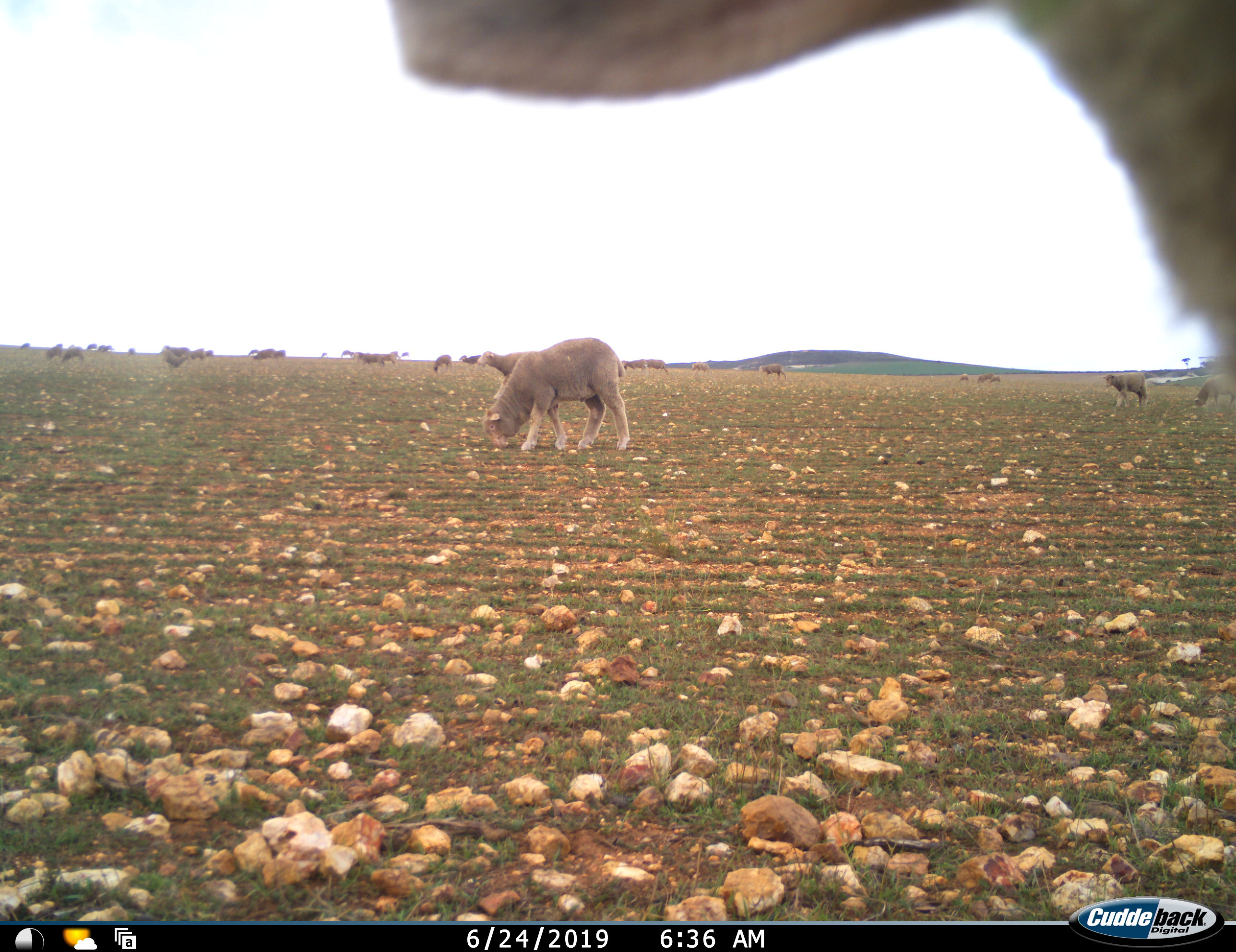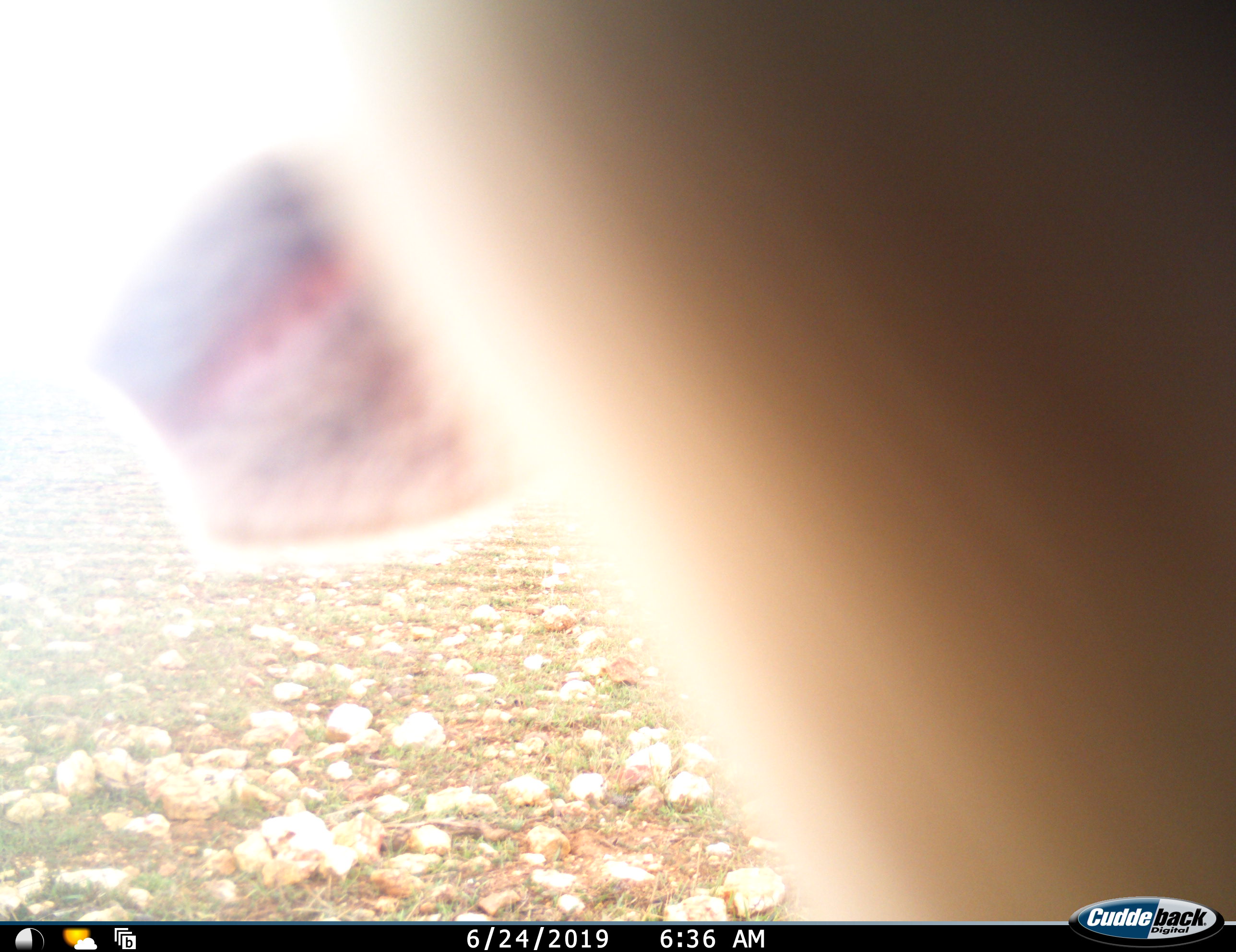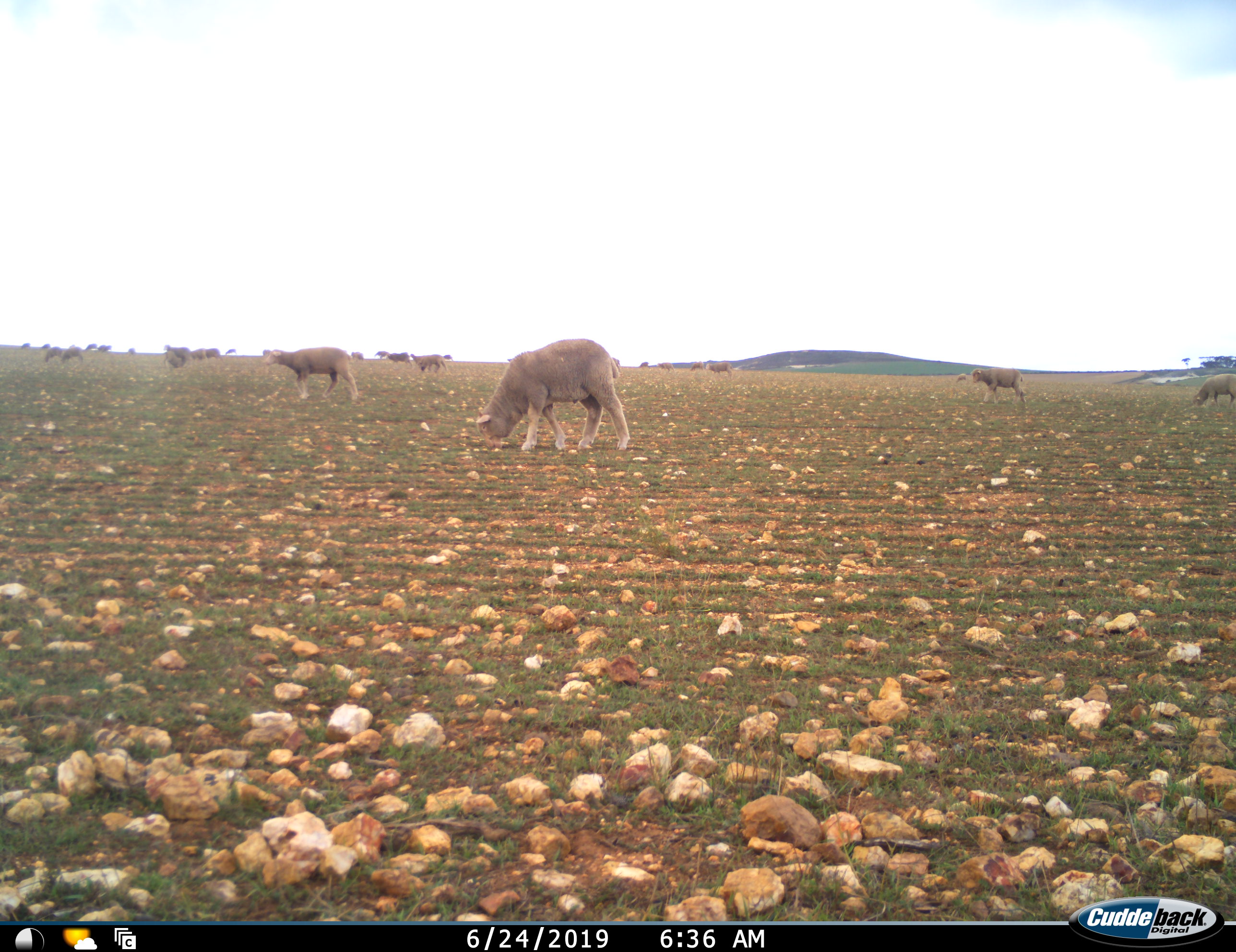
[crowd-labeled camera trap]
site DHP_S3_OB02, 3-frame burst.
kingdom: Animalia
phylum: Chordata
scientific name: Vertebrata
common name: domestic animal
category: domesticanimal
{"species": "domesticanimal (domestic animal) (Vertebrata)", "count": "11-50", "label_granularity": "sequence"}